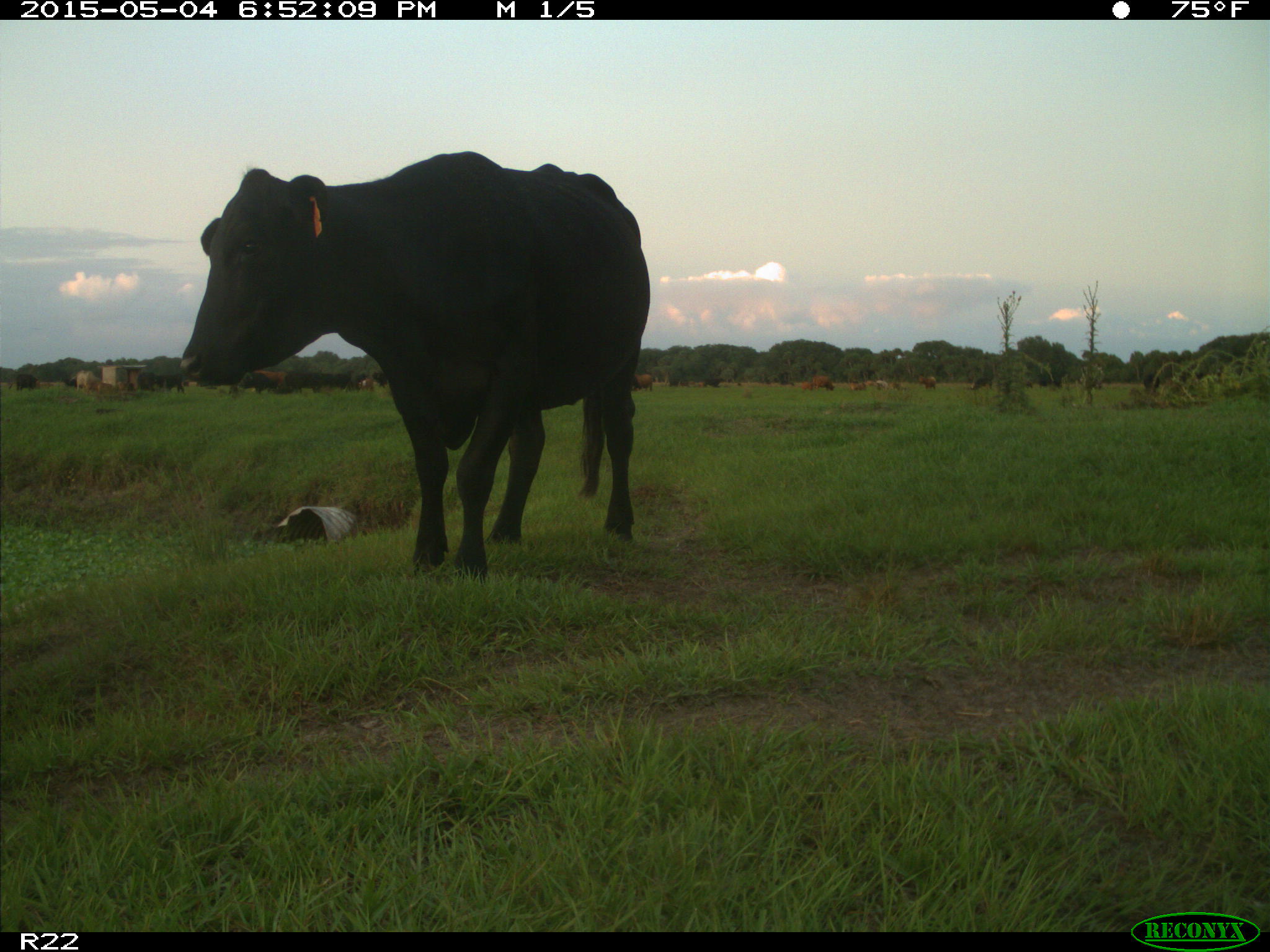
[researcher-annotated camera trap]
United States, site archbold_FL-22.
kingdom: Animalia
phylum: Chordata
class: Mammalia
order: Artiodactyla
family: Bovidae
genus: Bos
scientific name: Bos taurus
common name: domestic cow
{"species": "Bos taurus (domestic cow)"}